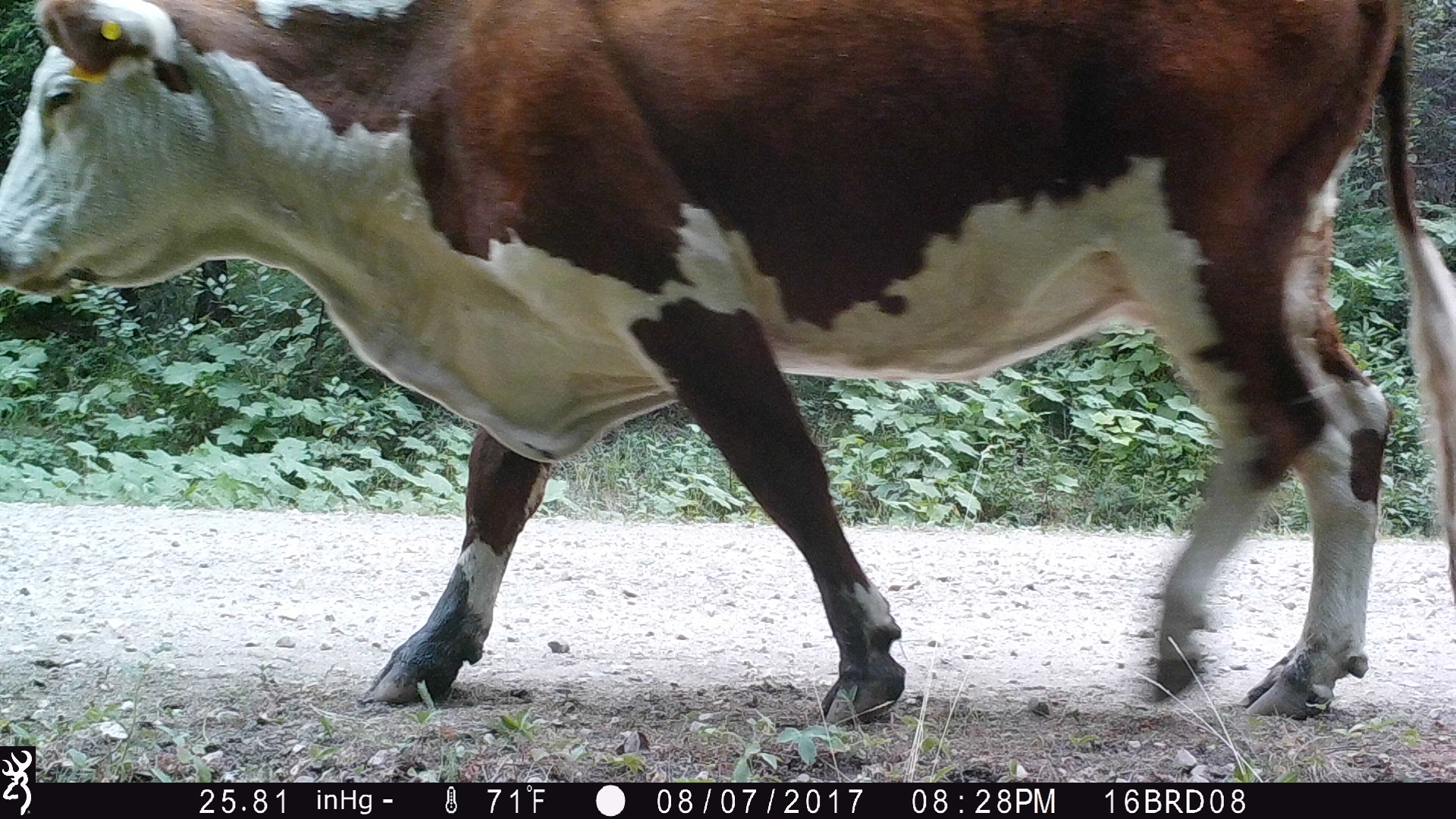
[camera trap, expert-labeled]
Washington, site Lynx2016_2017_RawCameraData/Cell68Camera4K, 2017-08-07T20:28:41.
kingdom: Animalia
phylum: Chordata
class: Mammalia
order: Artiodactyla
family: Bovidae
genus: Bos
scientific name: Bos taurus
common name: domestic cattle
Domestic cattle (Bos taurus). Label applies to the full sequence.